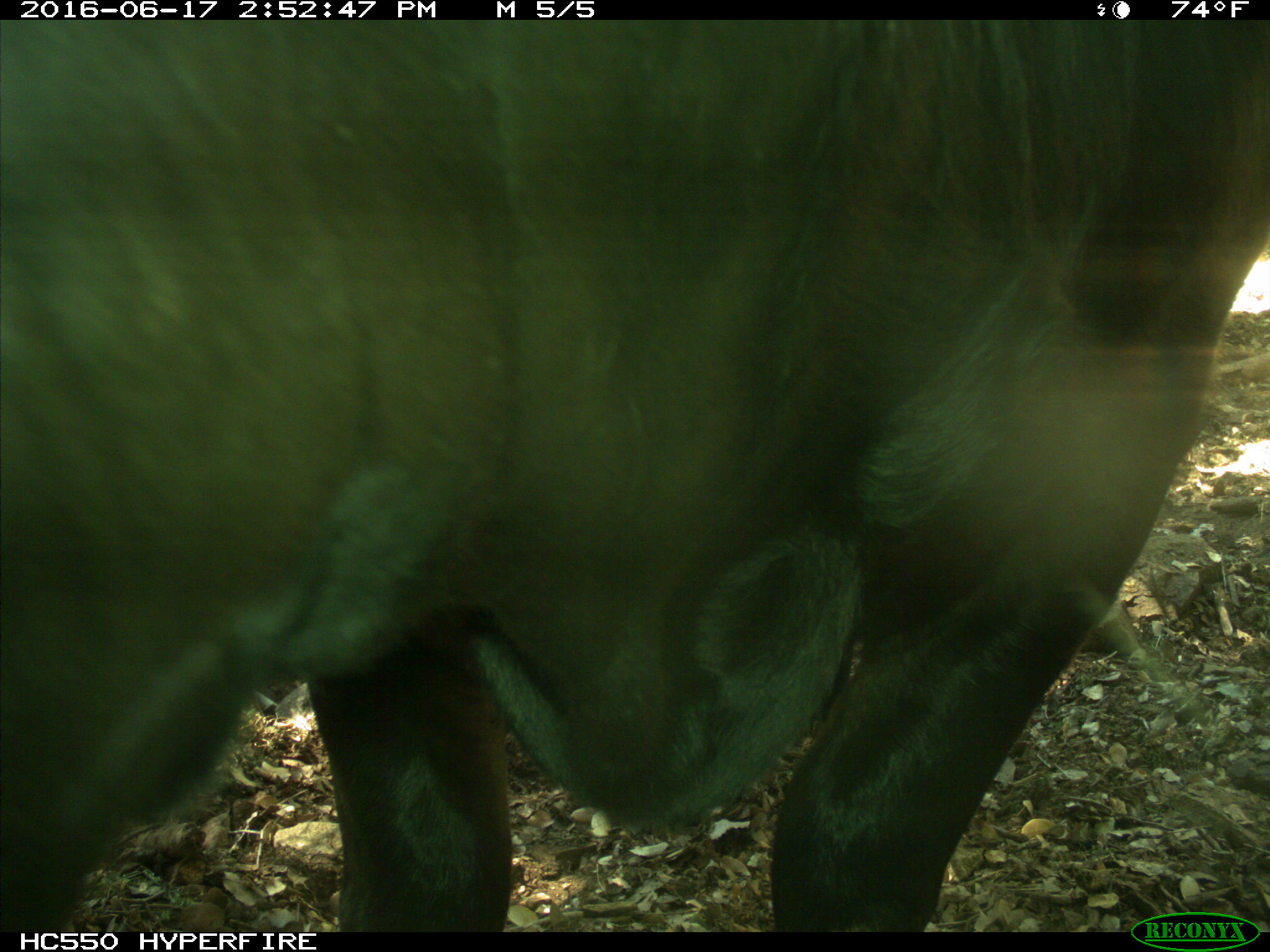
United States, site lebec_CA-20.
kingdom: Animalia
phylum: Chordata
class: Mammalia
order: Artiodactyla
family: Bovidae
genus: Bos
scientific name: Bos taurus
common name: domestic cow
Bos taurus (domestic cow).